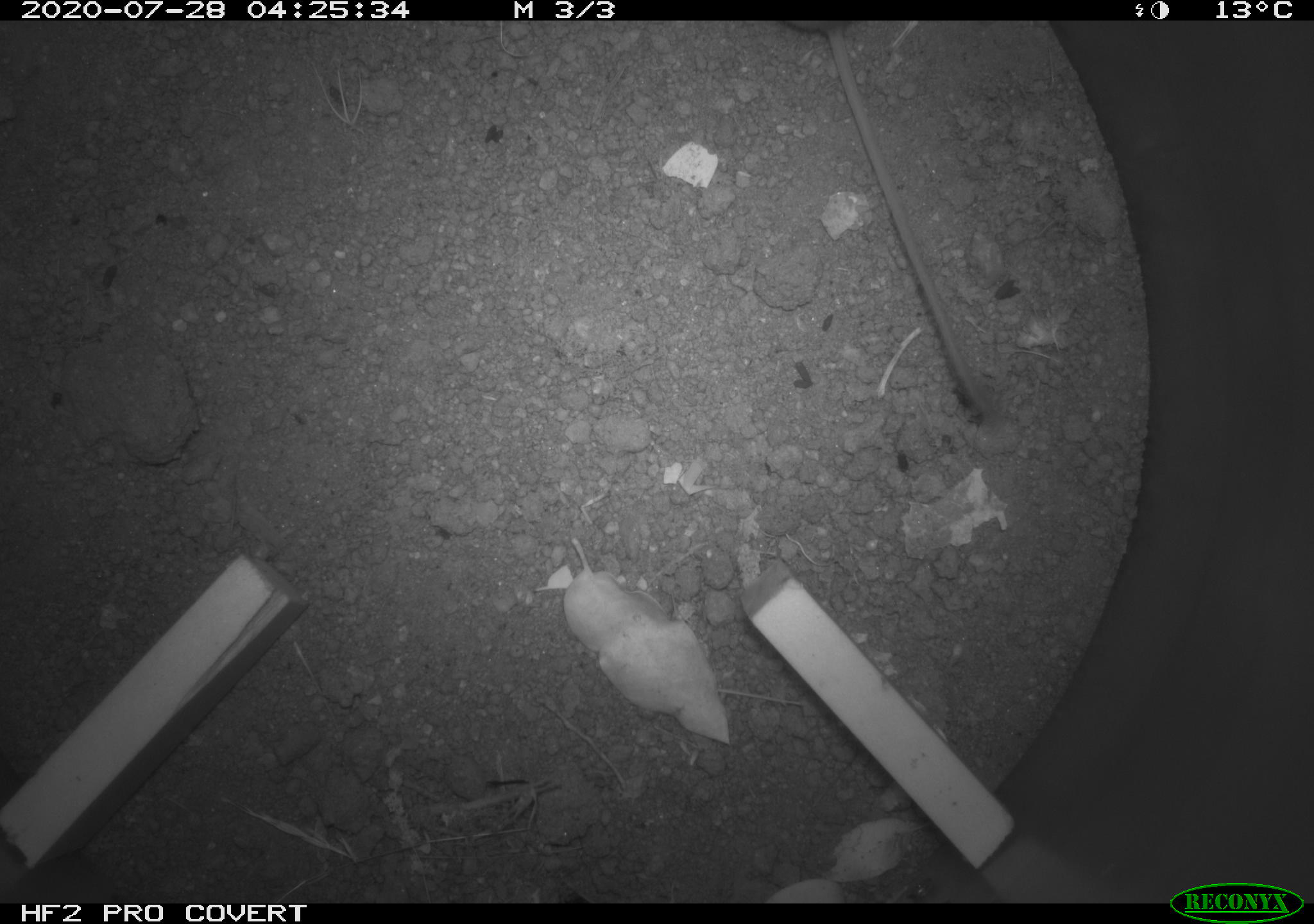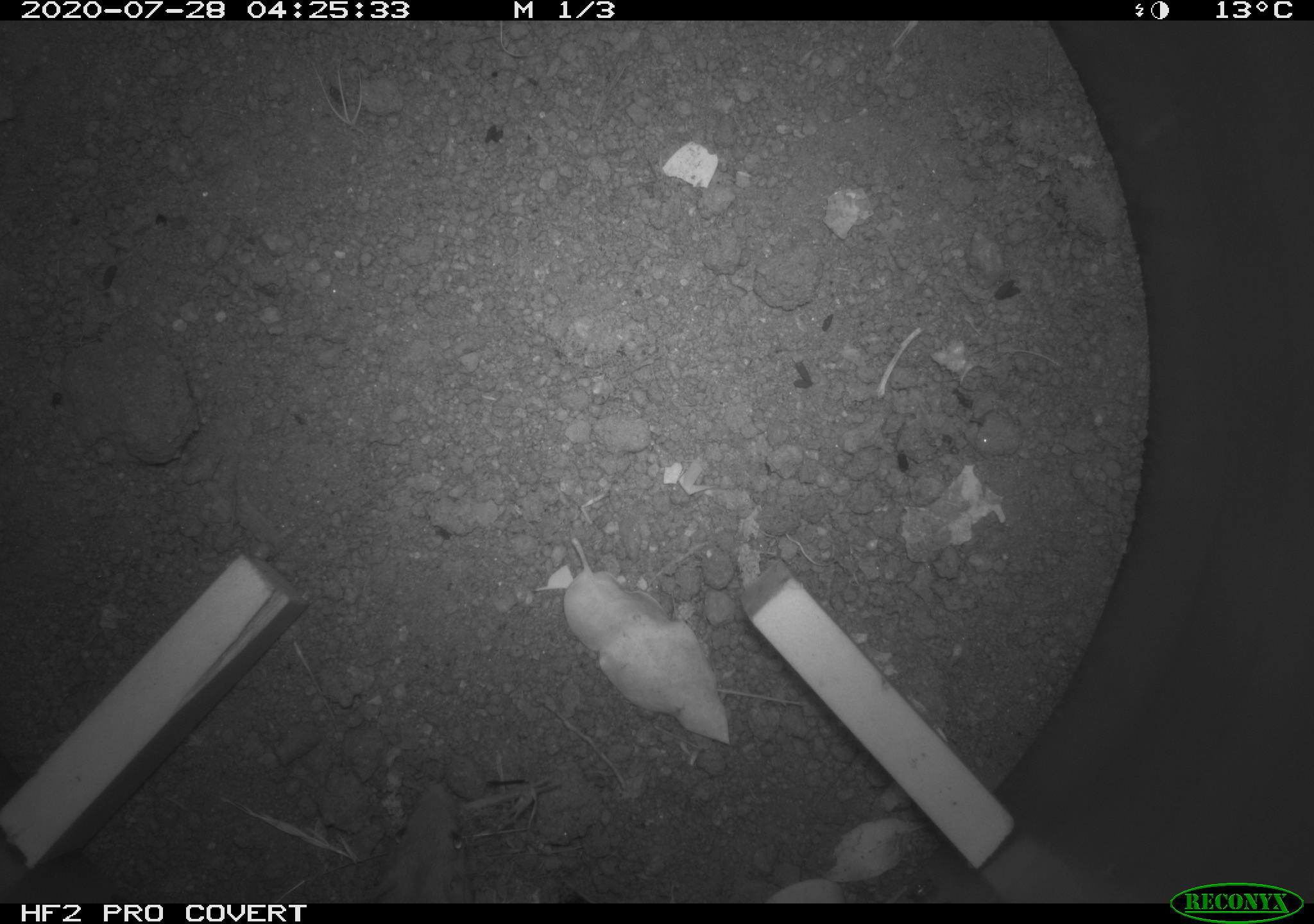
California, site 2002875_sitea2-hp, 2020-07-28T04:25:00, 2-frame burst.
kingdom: Animalia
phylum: Chordata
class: Mammalia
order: Rodentia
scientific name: Rodentia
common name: rodent